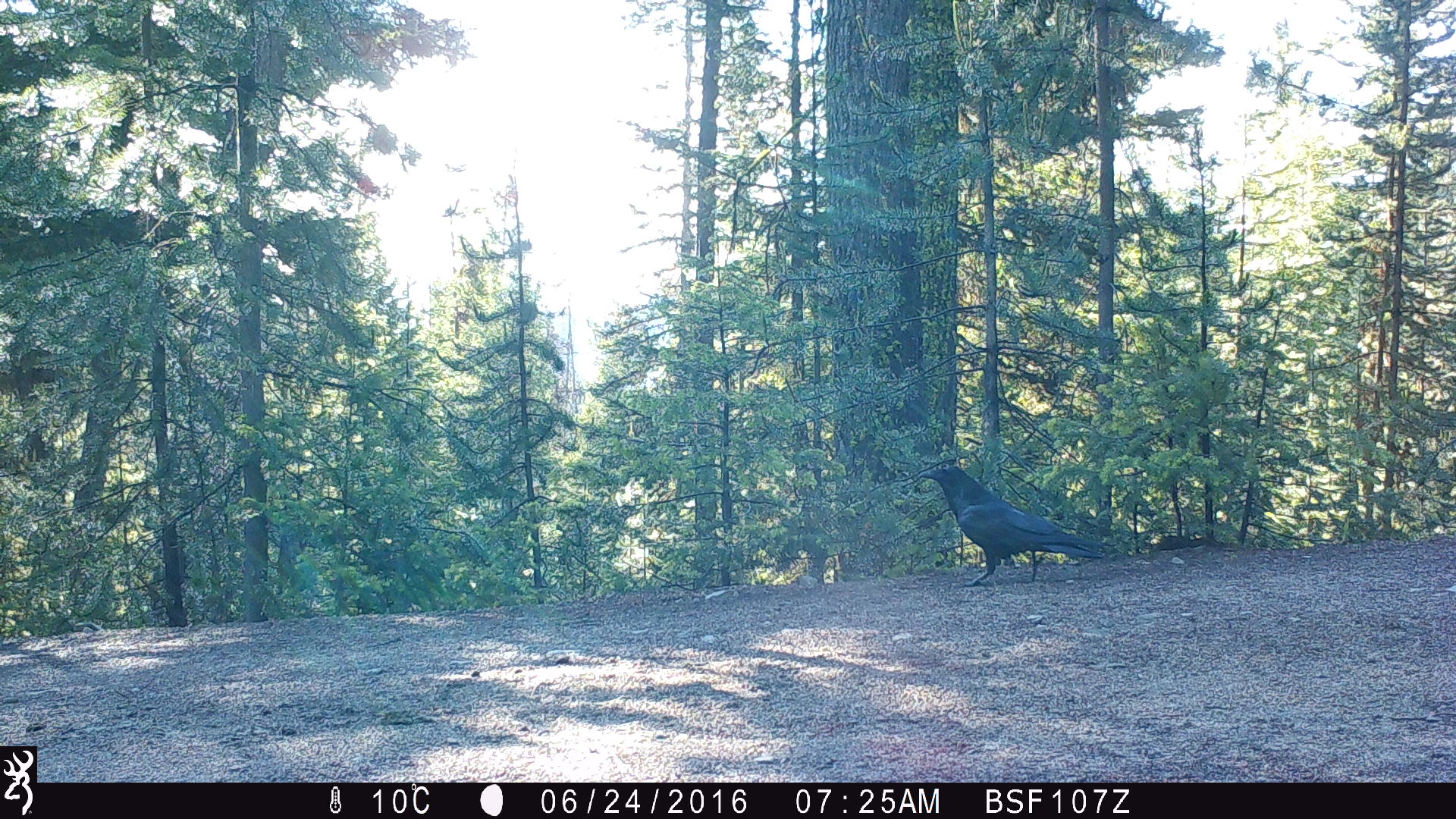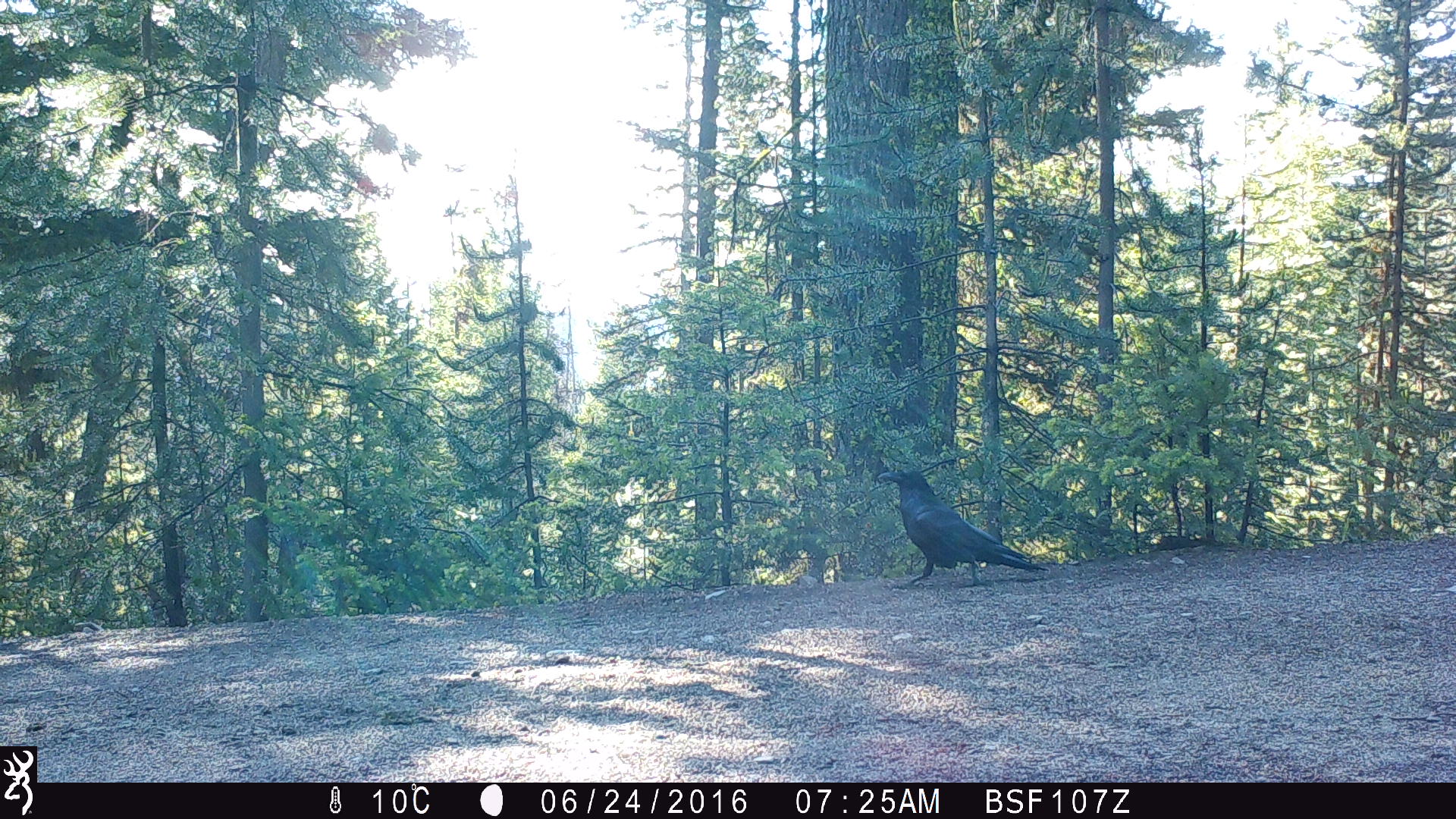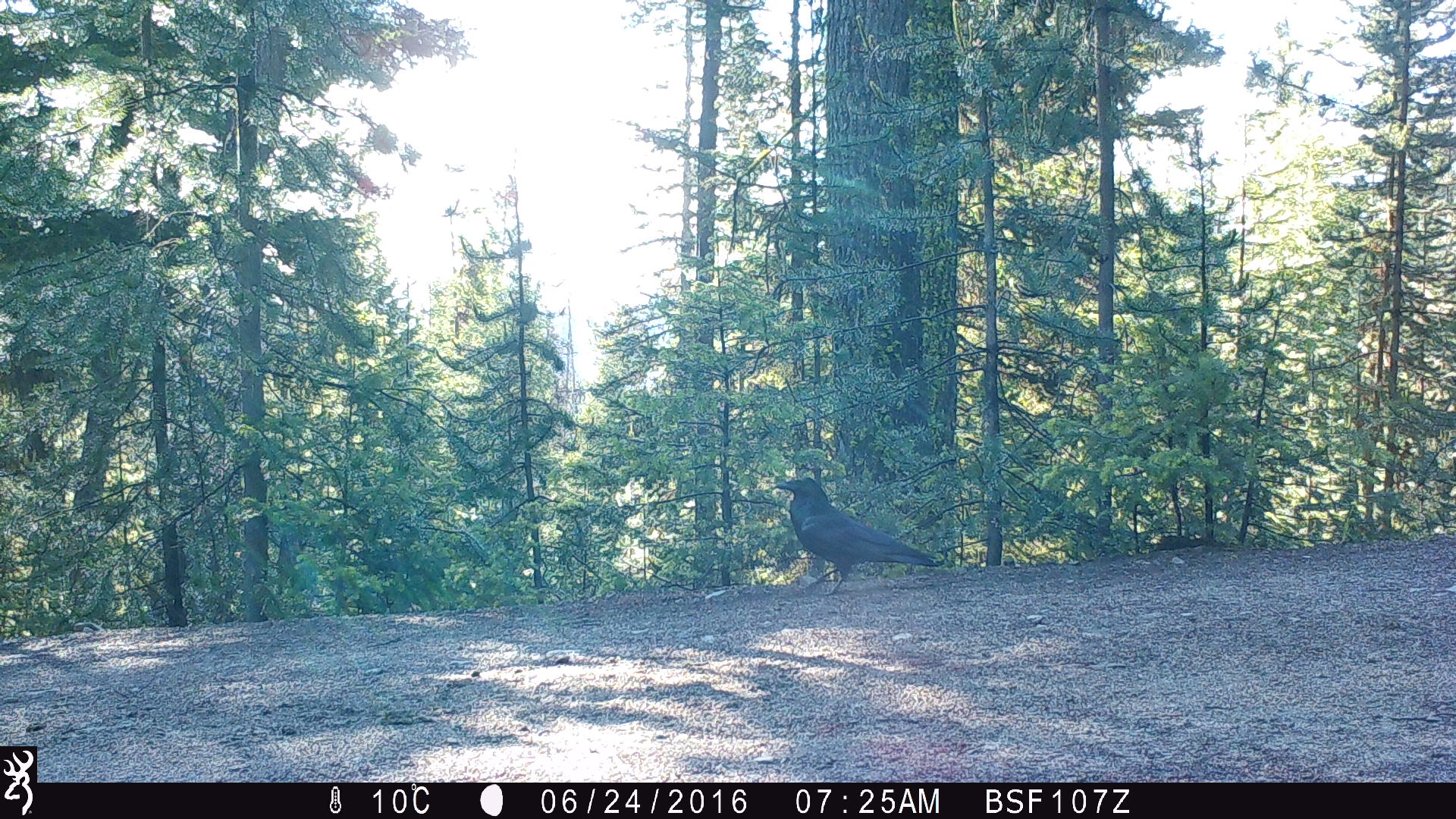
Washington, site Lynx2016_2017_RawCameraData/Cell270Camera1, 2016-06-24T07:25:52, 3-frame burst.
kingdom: Animalia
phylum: Chordata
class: Aves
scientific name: Aves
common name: birds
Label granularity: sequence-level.